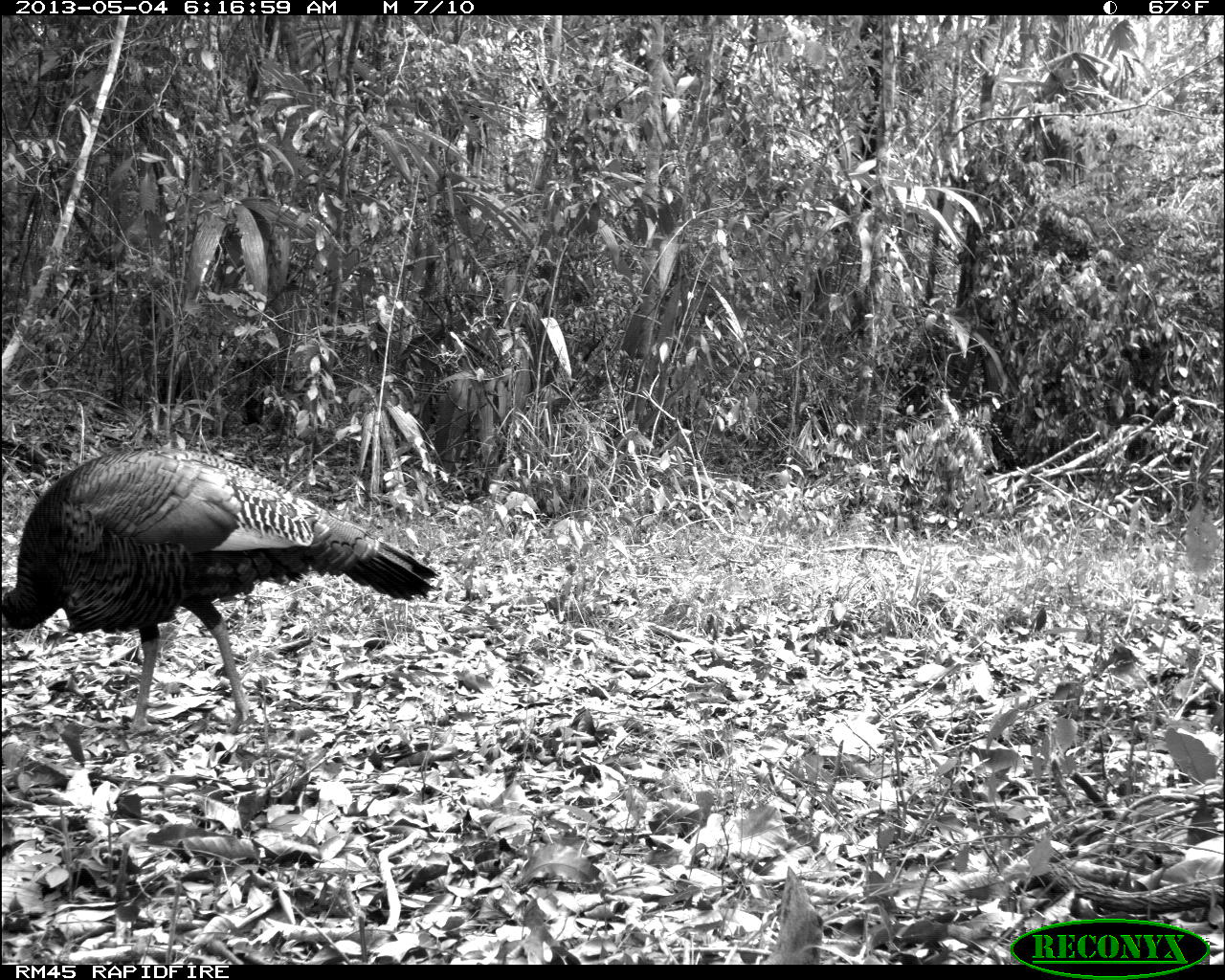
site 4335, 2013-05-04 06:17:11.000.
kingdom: Animalia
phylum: Chordata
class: Aves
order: Galliformes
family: Phasianidae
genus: Meleagris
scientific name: Meleagris ocellata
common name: ocellated turkey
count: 1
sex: male